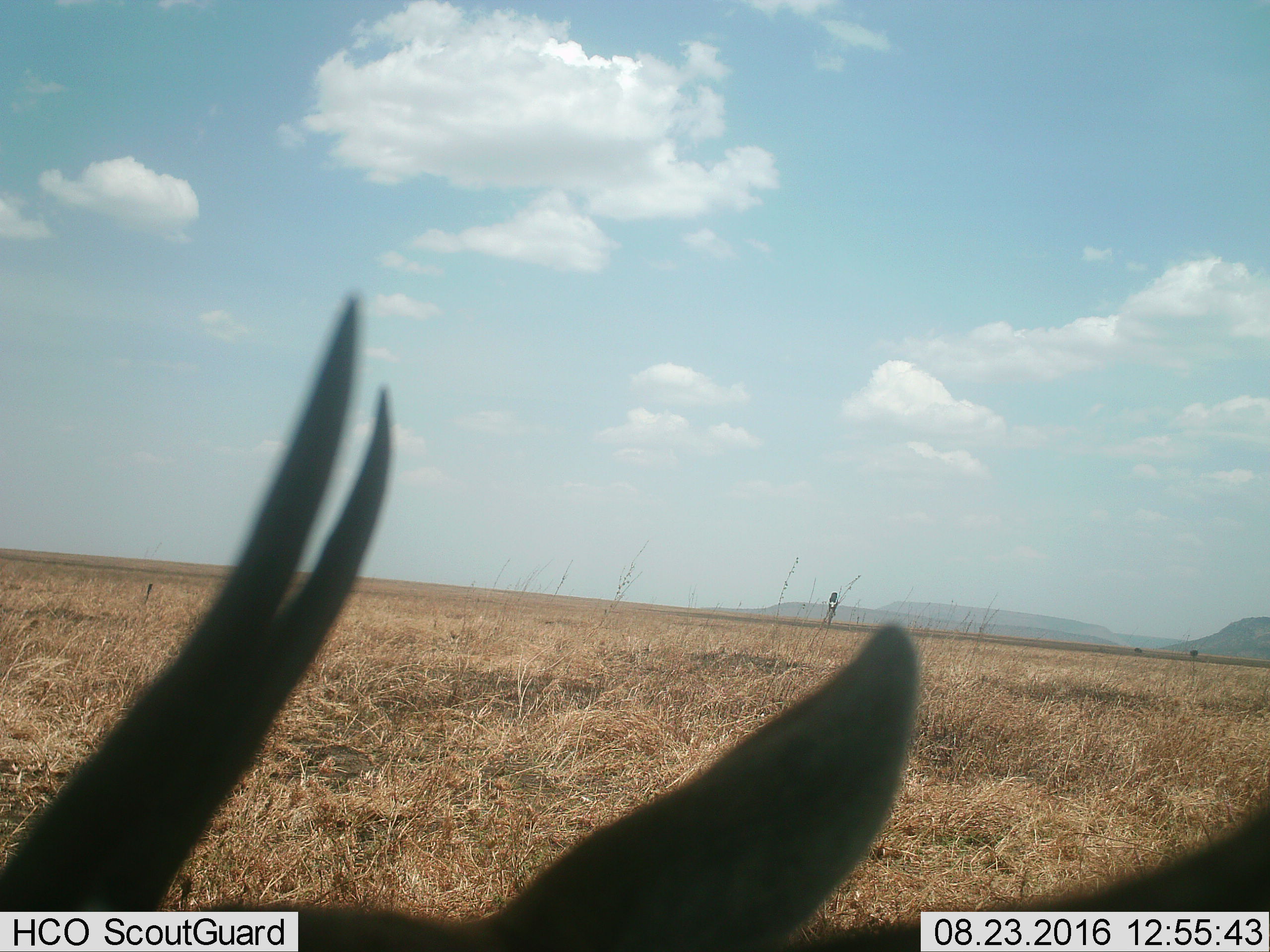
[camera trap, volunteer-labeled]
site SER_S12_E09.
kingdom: Animalia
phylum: Chordata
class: Mammalia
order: Artiodactyla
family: Bovidae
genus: Eudorcas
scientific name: Eudorcas thomsonii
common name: thomson's gazelle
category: gazellethomsons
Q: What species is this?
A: Gazellethomsons (thomson's gazelle) (Eudorcas thomsonii).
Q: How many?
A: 1.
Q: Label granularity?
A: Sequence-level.